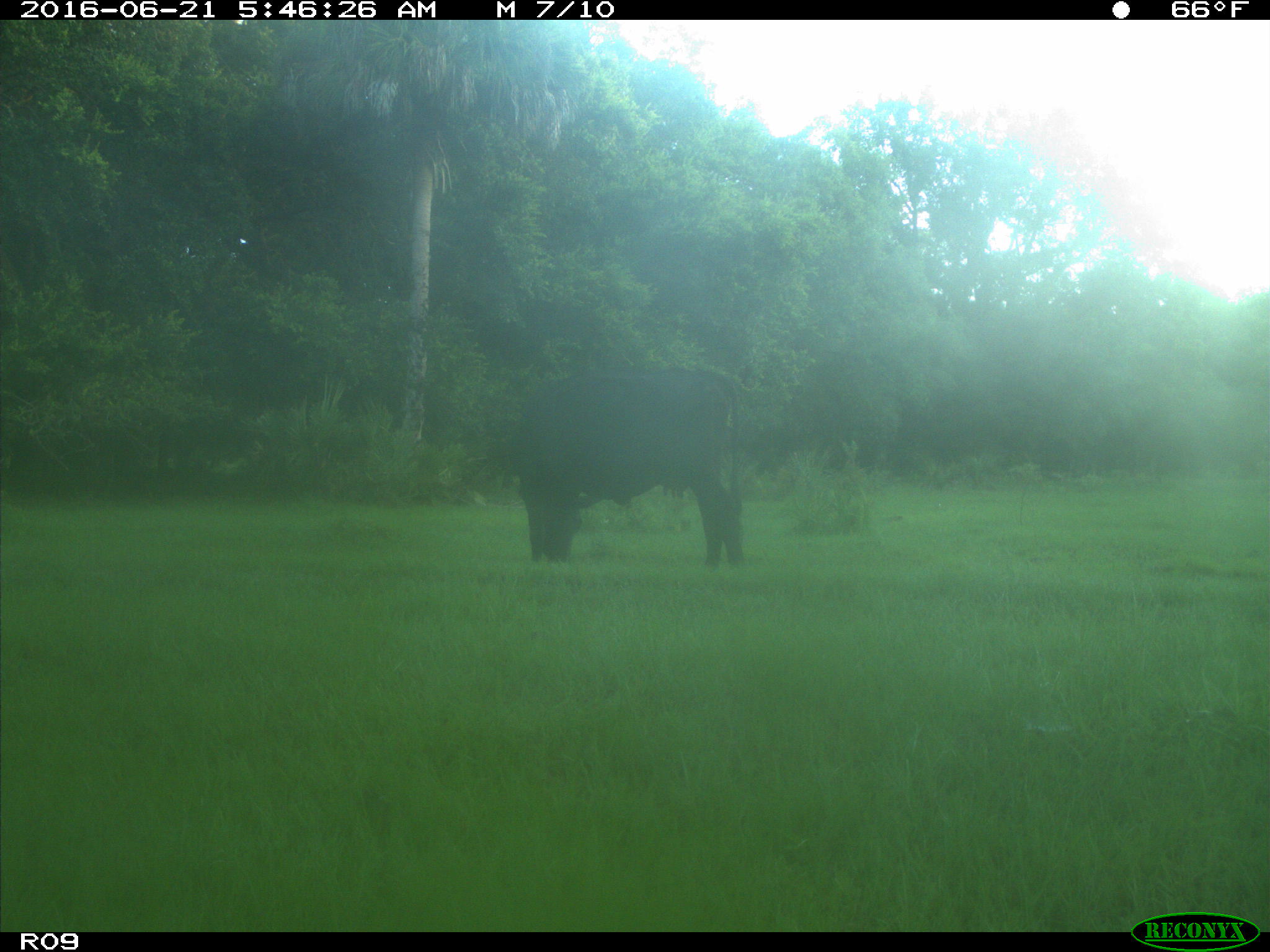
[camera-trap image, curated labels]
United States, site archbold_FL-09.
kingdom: Animalia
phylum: Chordata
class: Mammalia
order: Artiodactyla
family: Bovidae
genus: Bos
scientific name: Bos taurus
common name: domestic cow